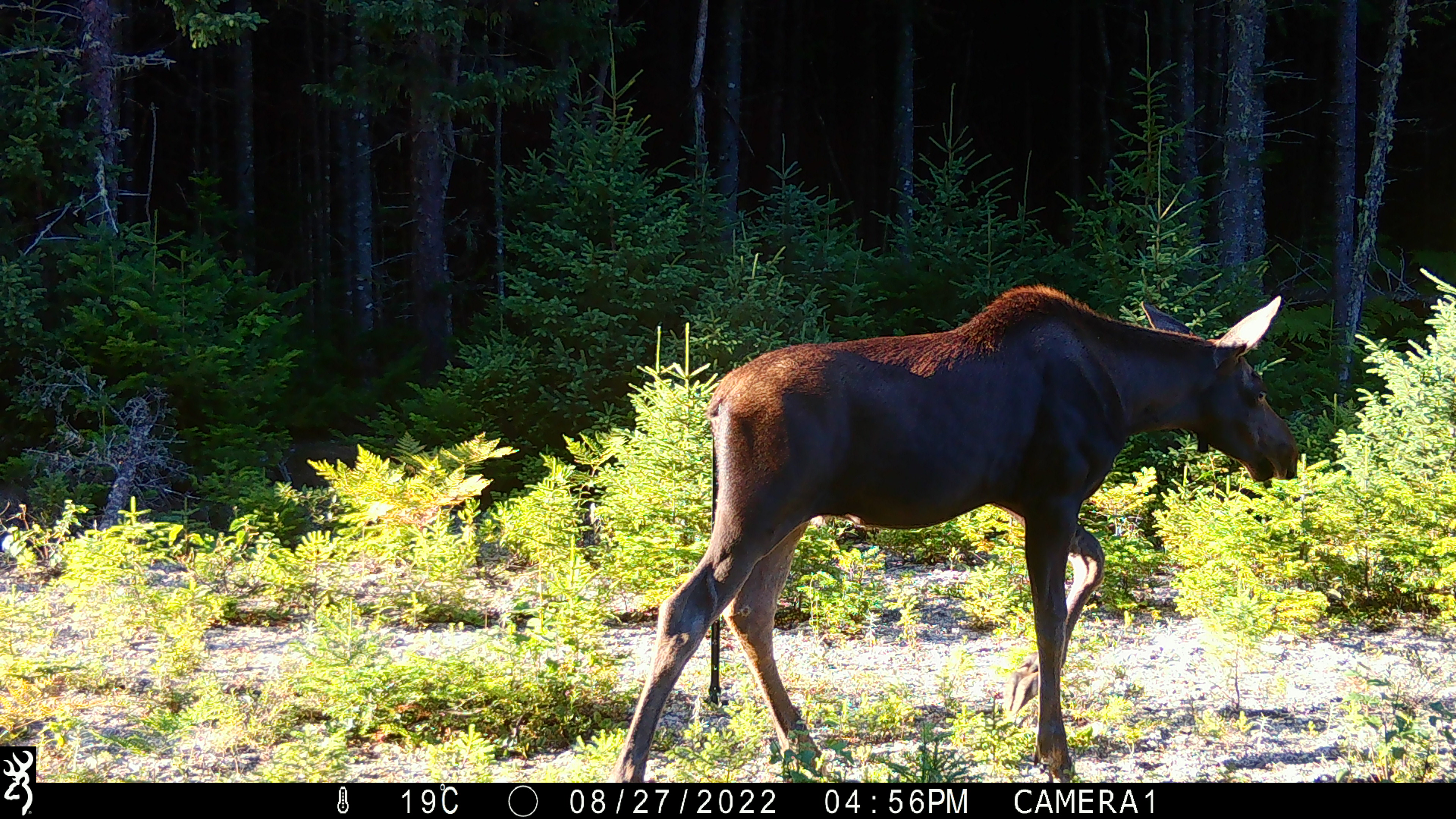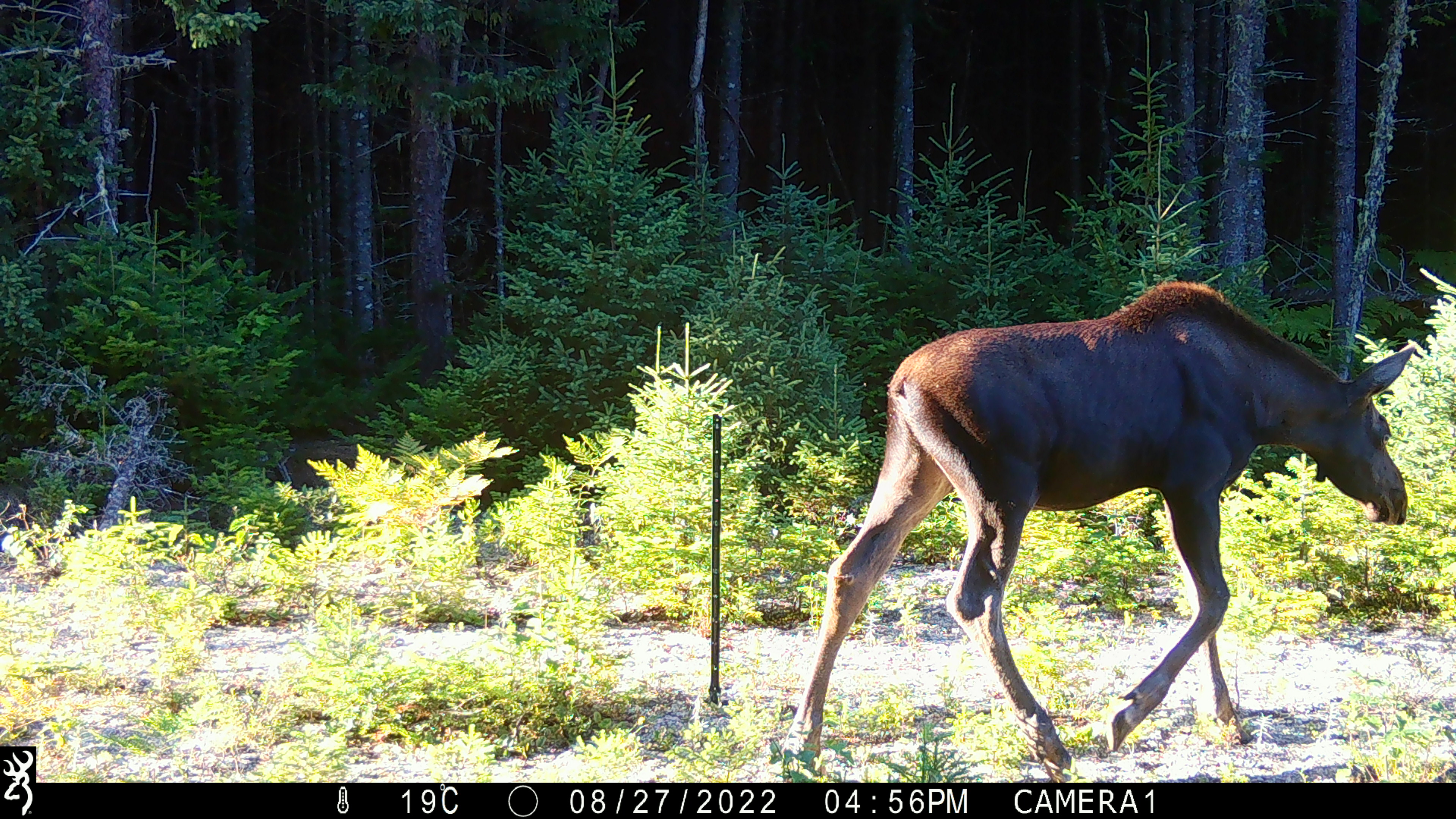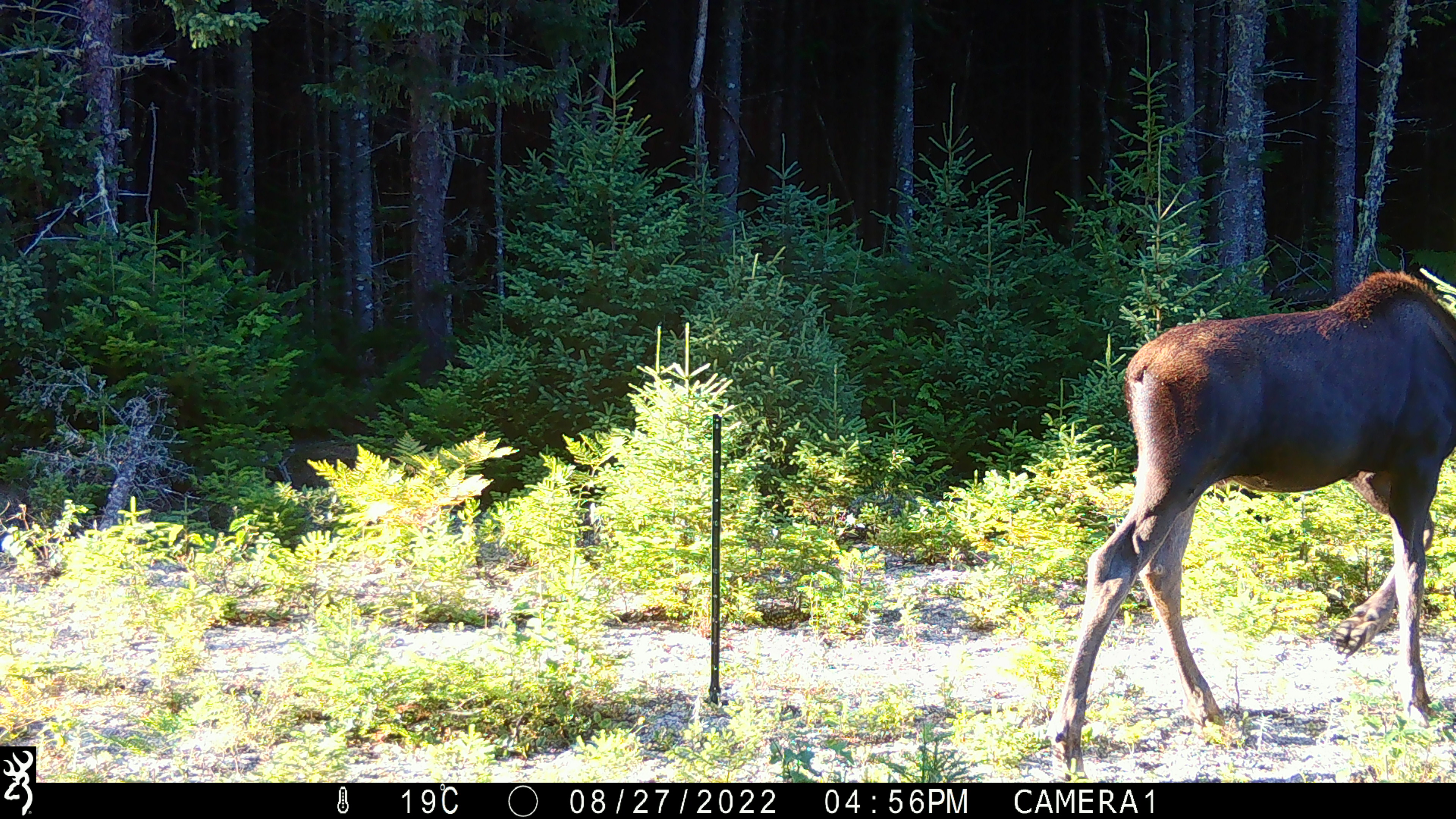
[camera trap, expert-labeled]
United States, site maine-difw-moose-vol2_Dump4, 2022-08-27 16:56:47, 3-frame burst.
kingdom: Animalia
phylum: Chordata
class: Mammalia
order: Artiodactyla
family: Cervidae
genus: Alces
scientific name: Alces alces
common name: moose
Moose (Alces alces).